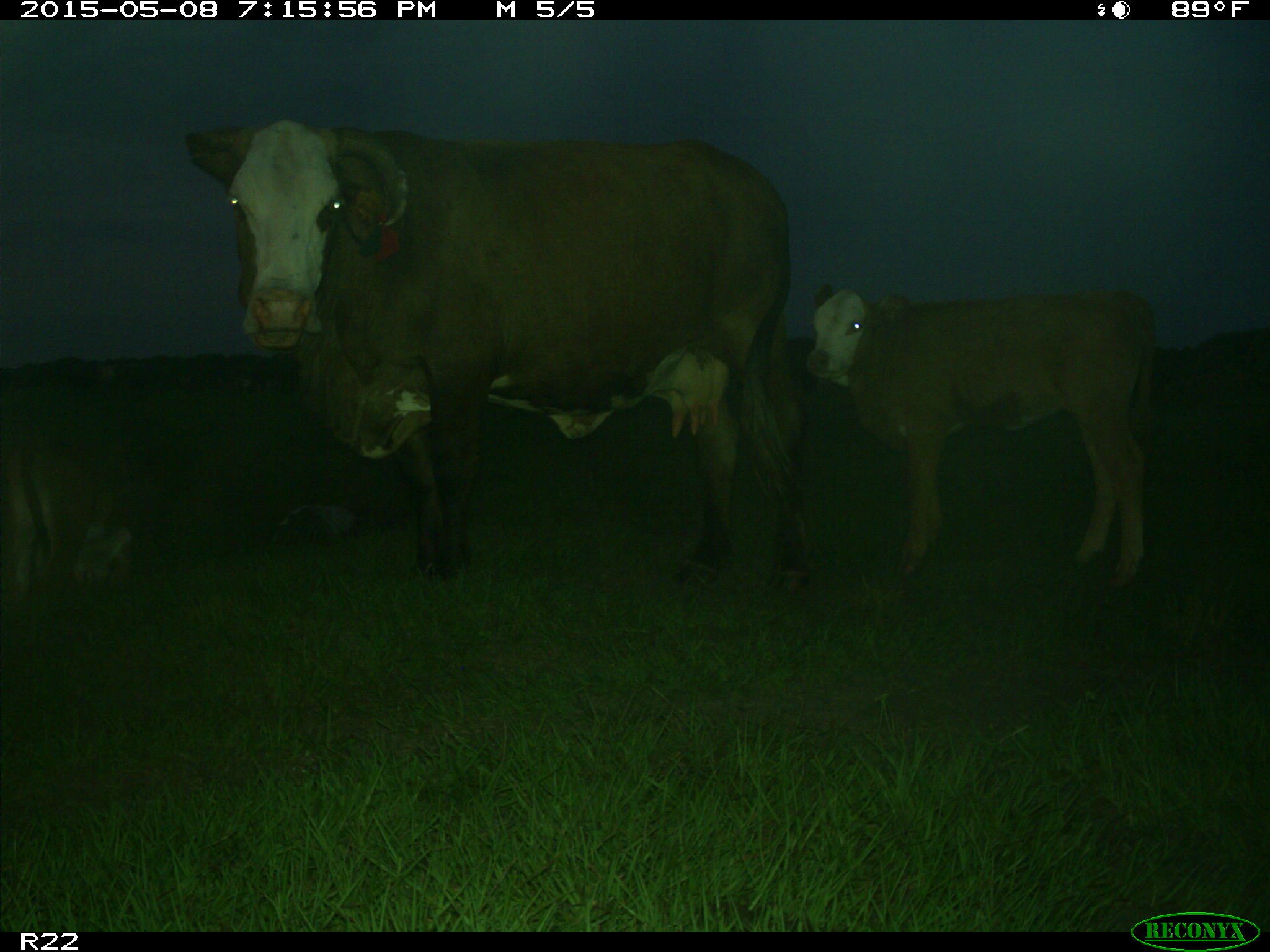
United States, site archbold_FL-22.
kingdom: Animalia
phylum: Chordata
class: Mammalia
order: Artiodactyla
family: Bovidae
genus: Bos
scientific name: Bos taurus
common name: domestic cow